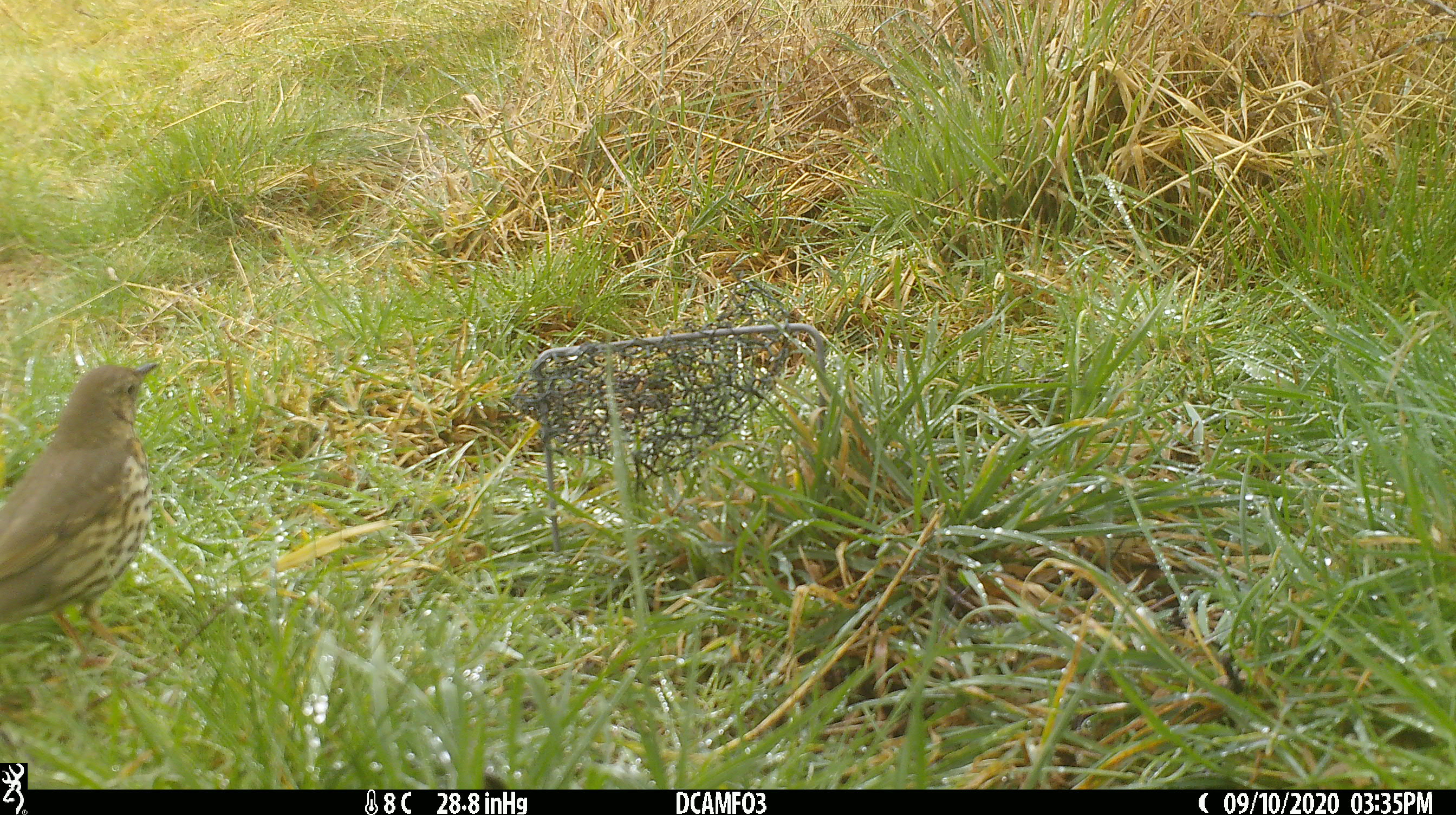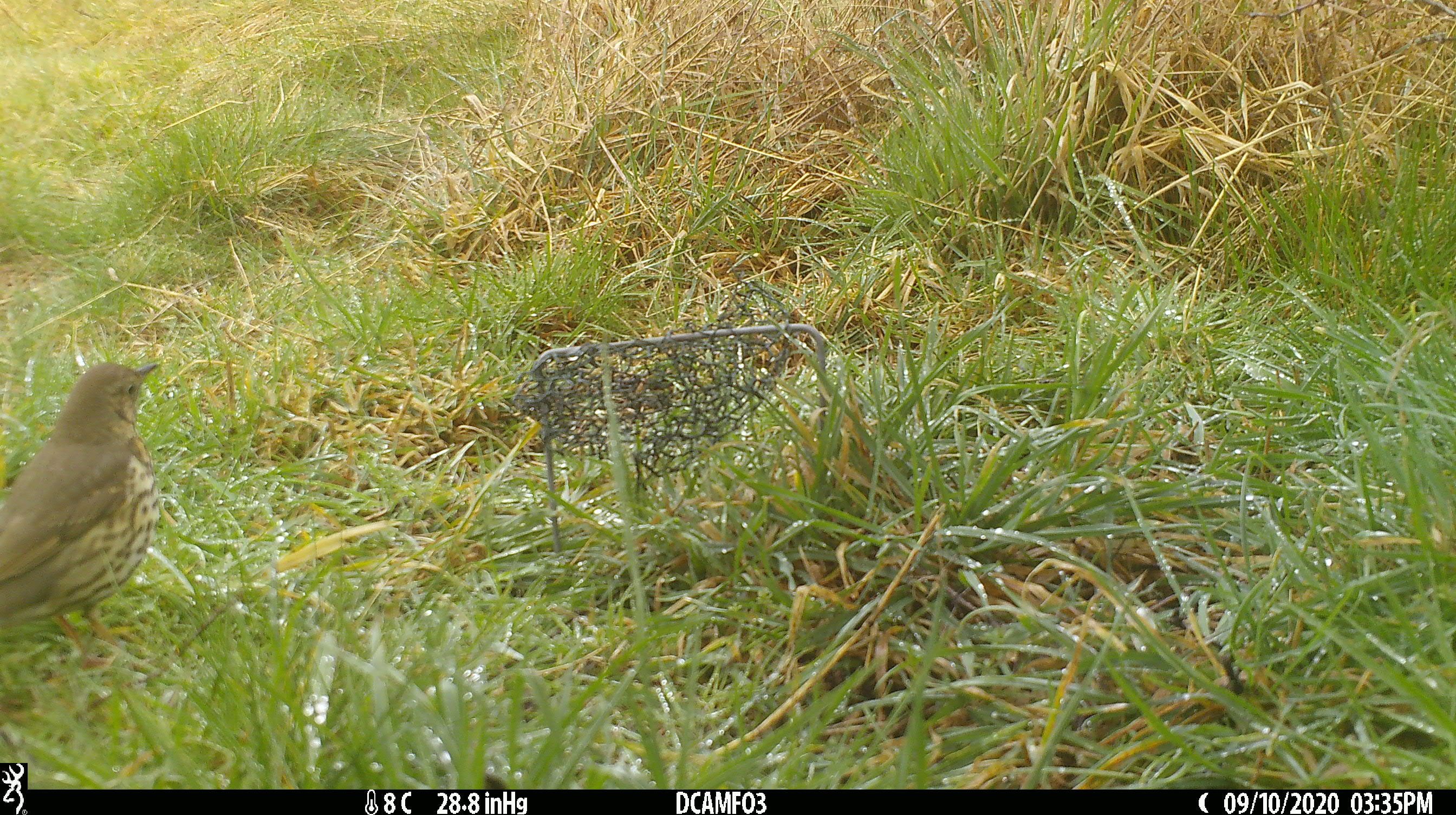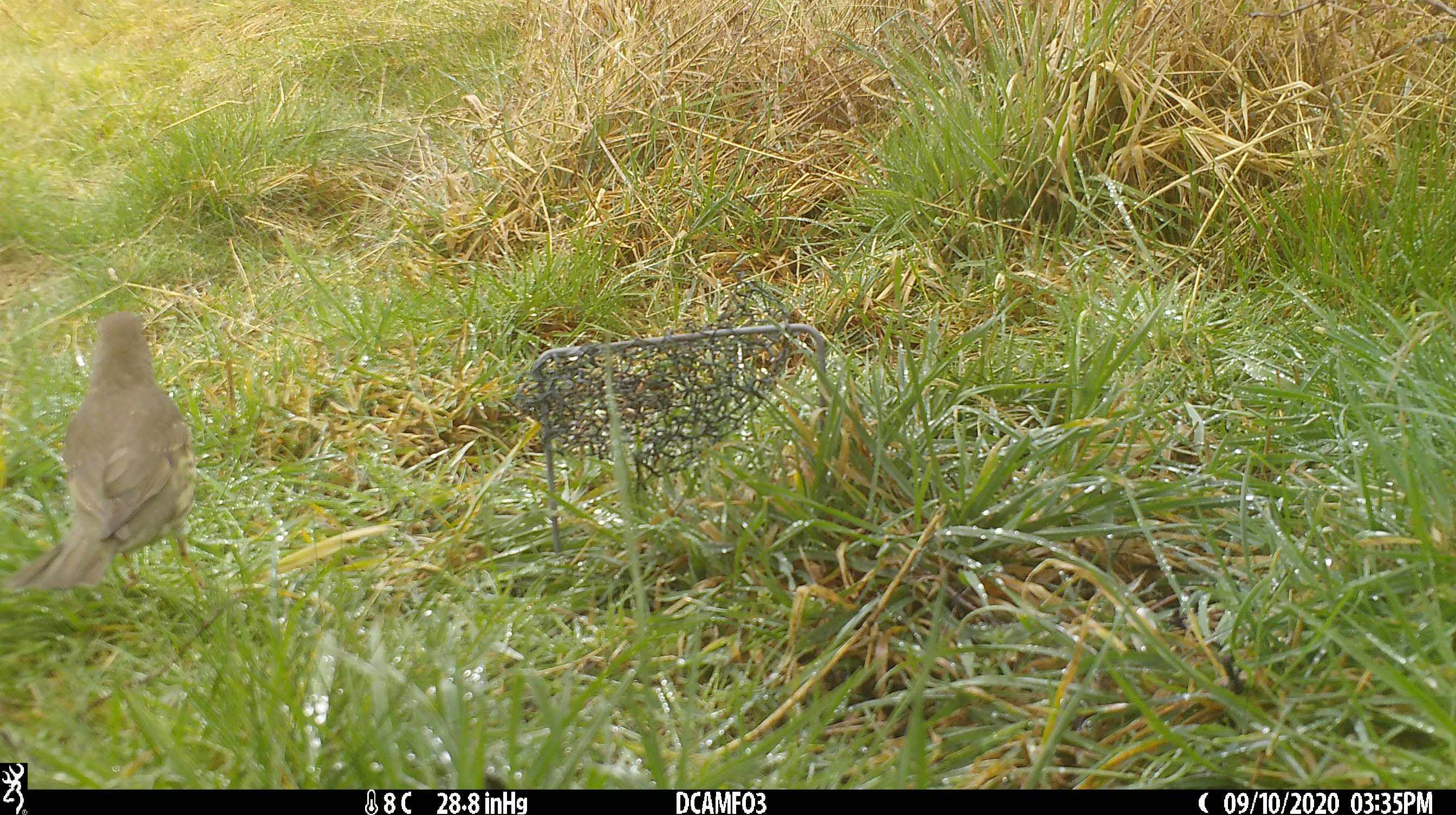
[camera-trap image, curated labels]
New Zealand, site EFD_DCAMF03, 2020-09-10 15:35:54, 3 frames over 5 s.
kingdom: Animalia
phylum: Chordata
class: Aves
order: Passeriformes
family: Turdidae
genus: Turdus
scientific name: Turdus philomelos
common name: song thrush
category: thrush